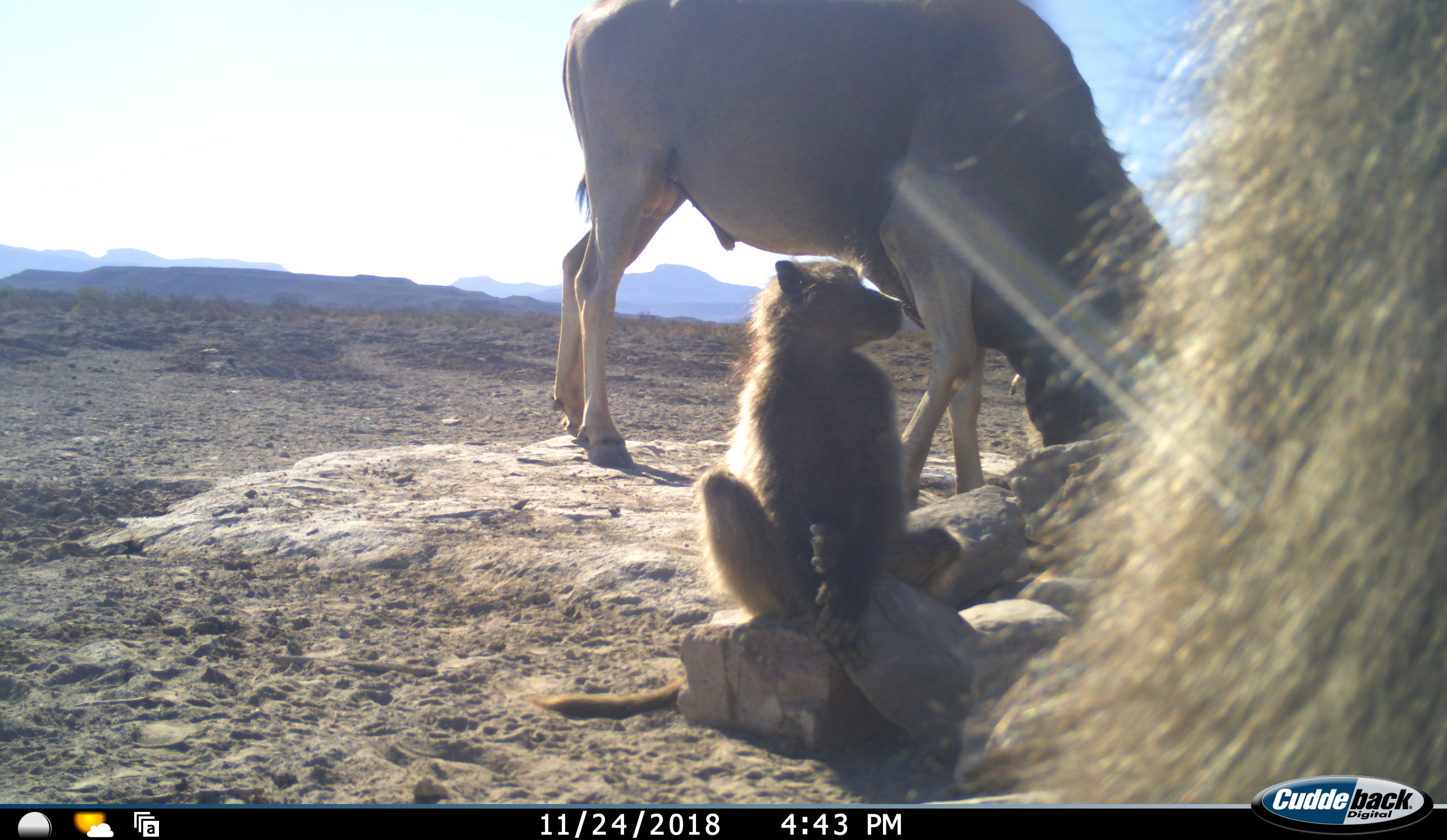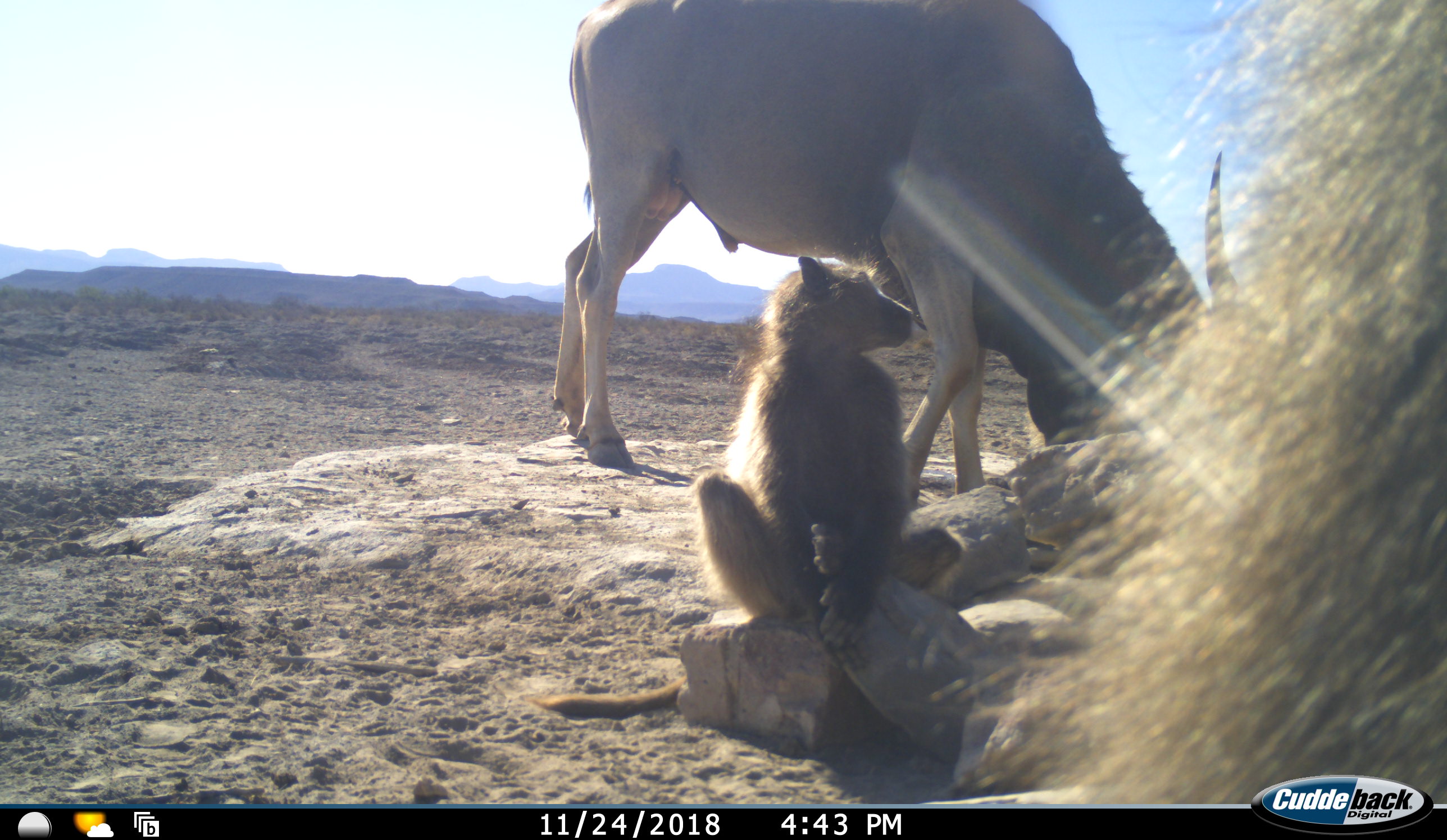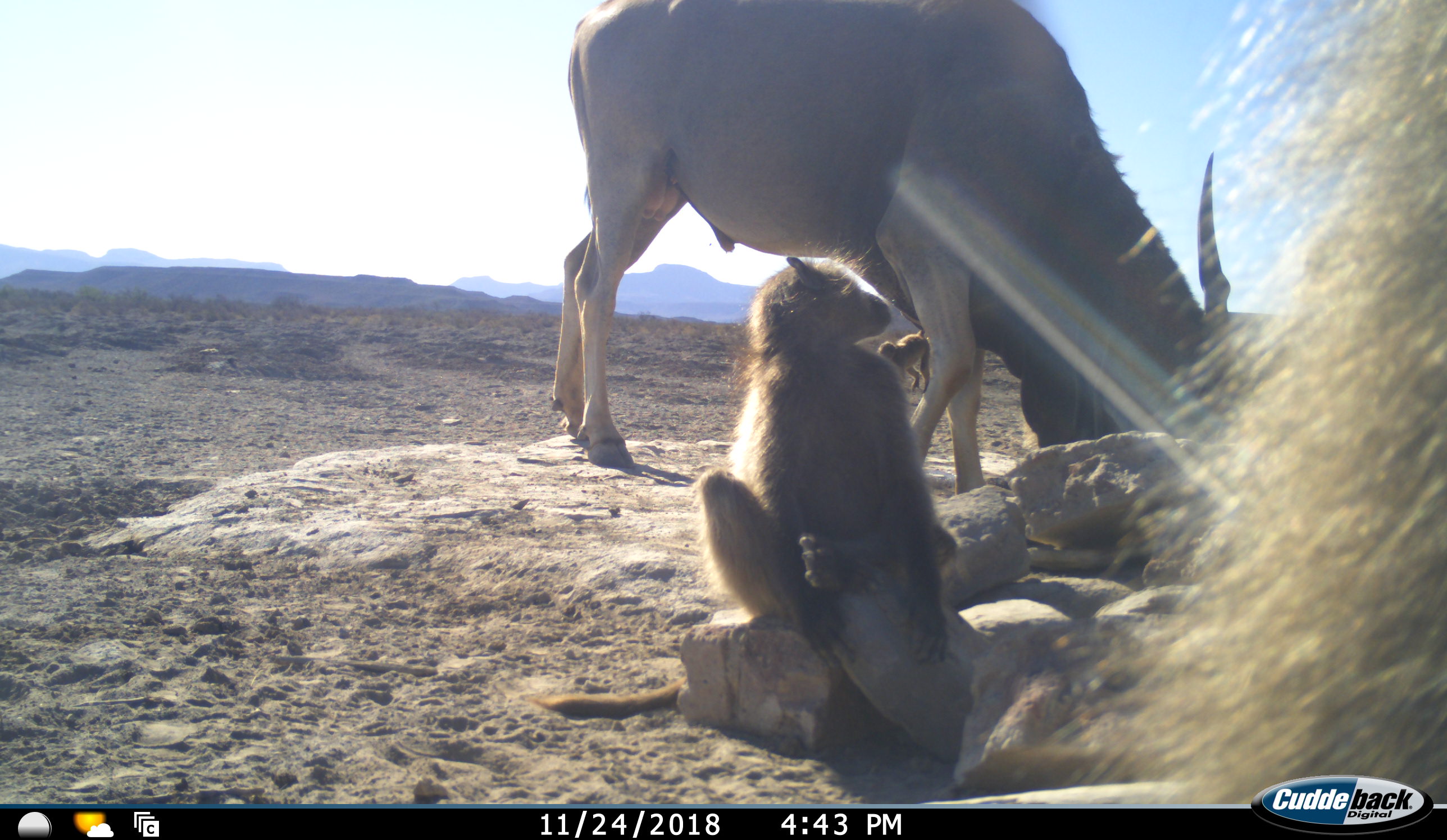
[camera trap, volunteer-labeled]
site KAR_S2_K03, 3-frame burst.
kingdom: Animalia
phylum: Chordata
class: Mammalia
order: Primates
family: Cercopithecidae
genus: Papio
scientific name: Papio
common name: baboon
Baboon (Papio), count 3. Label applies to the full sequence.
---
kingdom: Animalia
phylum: Chordata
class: Mammalia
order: Artiodactyla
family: Bovidae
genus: Tragelaphus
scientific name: Tragelaphus oryx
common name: eland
Eland (Tragelaphus oryx), count 1. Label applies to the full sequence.